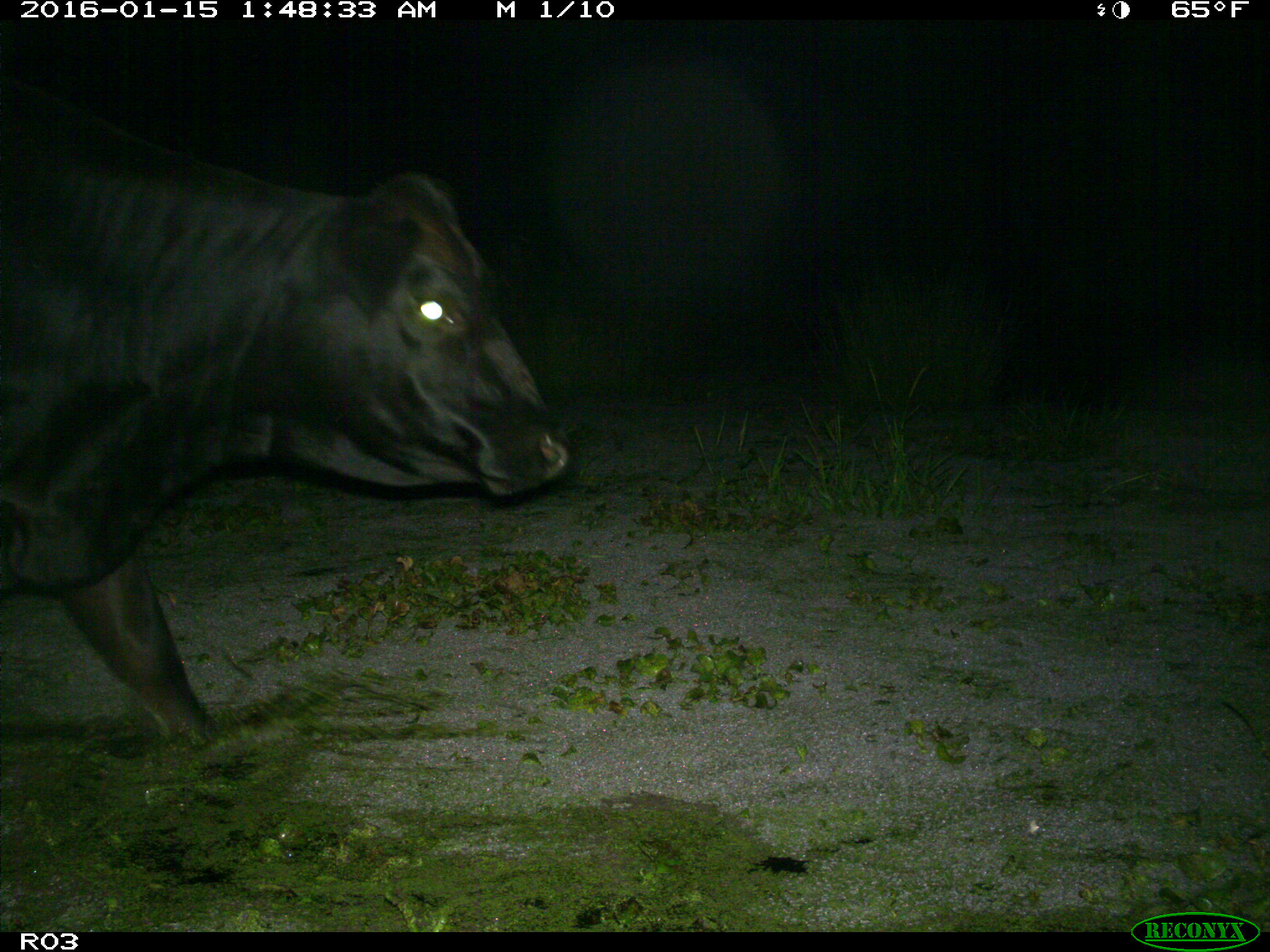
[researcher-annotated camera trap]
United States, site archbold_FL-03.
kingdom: Animalia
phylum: Chordata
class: Mammalia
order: Artiodactyla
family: Bovidae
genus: Bos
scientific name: Bos taurus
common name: domestic cow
Bos taurus (domestic cow).